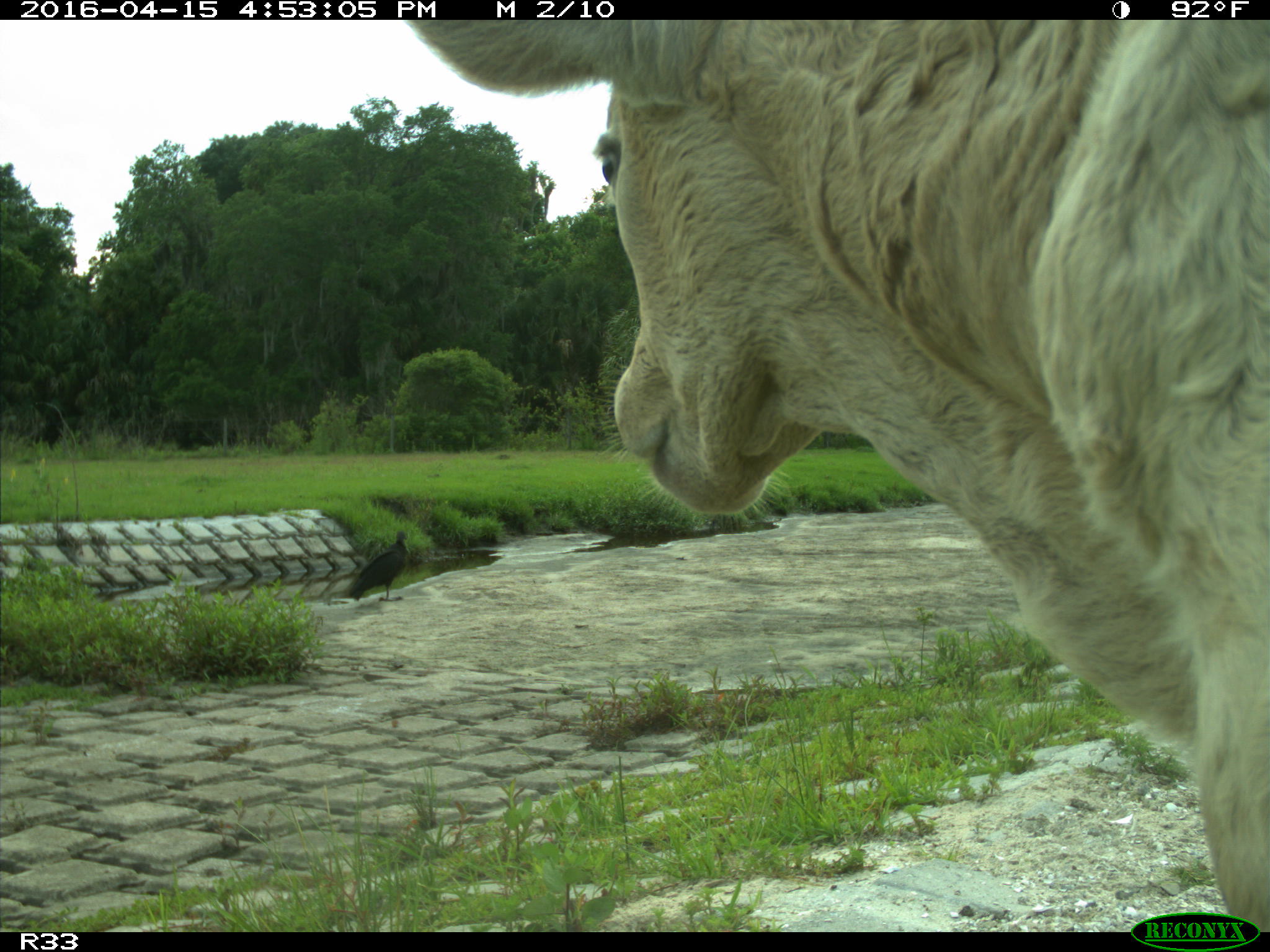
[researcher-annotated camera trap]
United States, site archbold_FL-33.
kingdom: Animalia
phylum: Chordata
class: Mammalia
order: Artiodactyla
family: Bovidae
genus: Bos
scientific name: Bos taurus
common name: domestic cow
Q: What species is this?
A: Bos taurus (domestic cow).